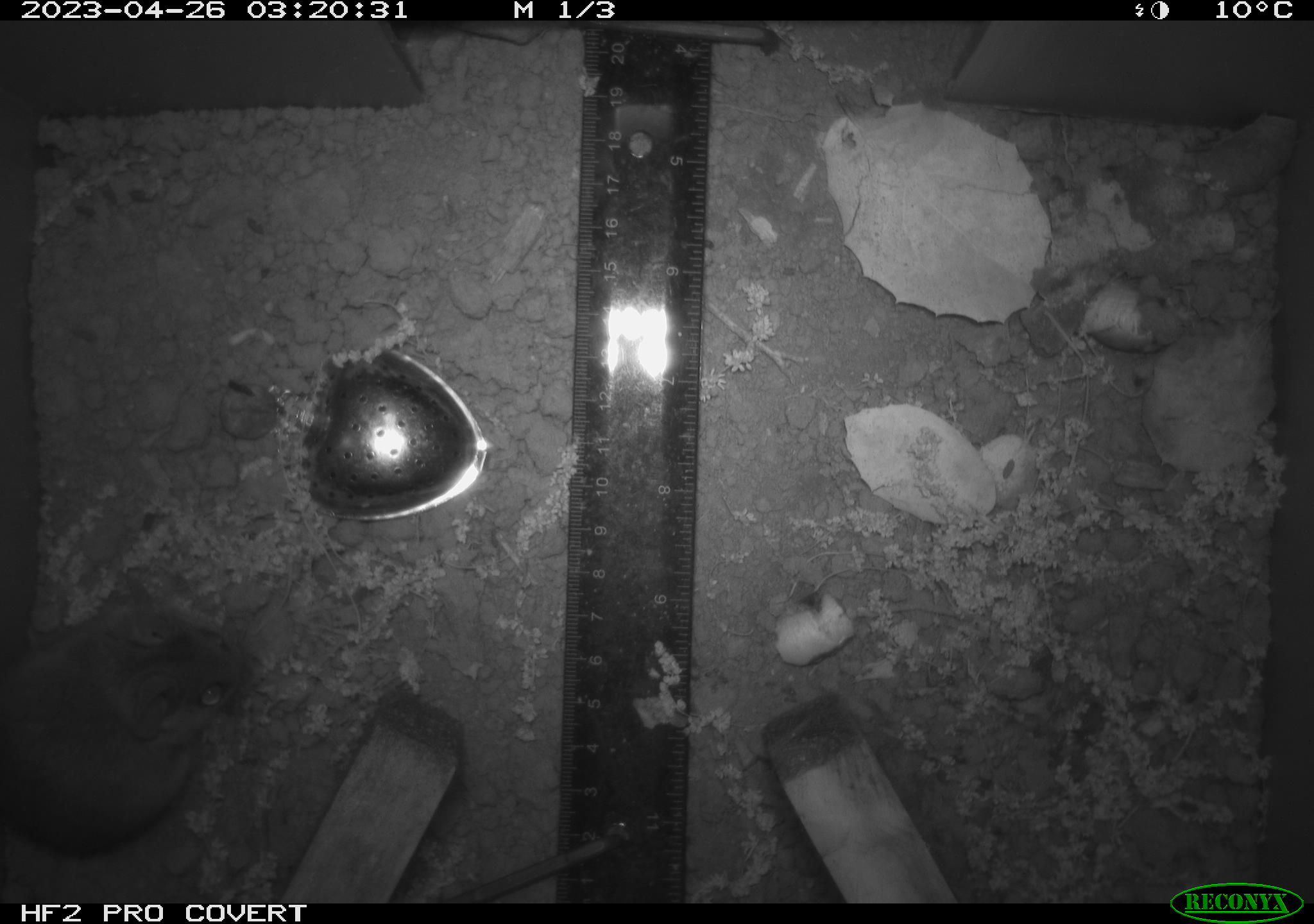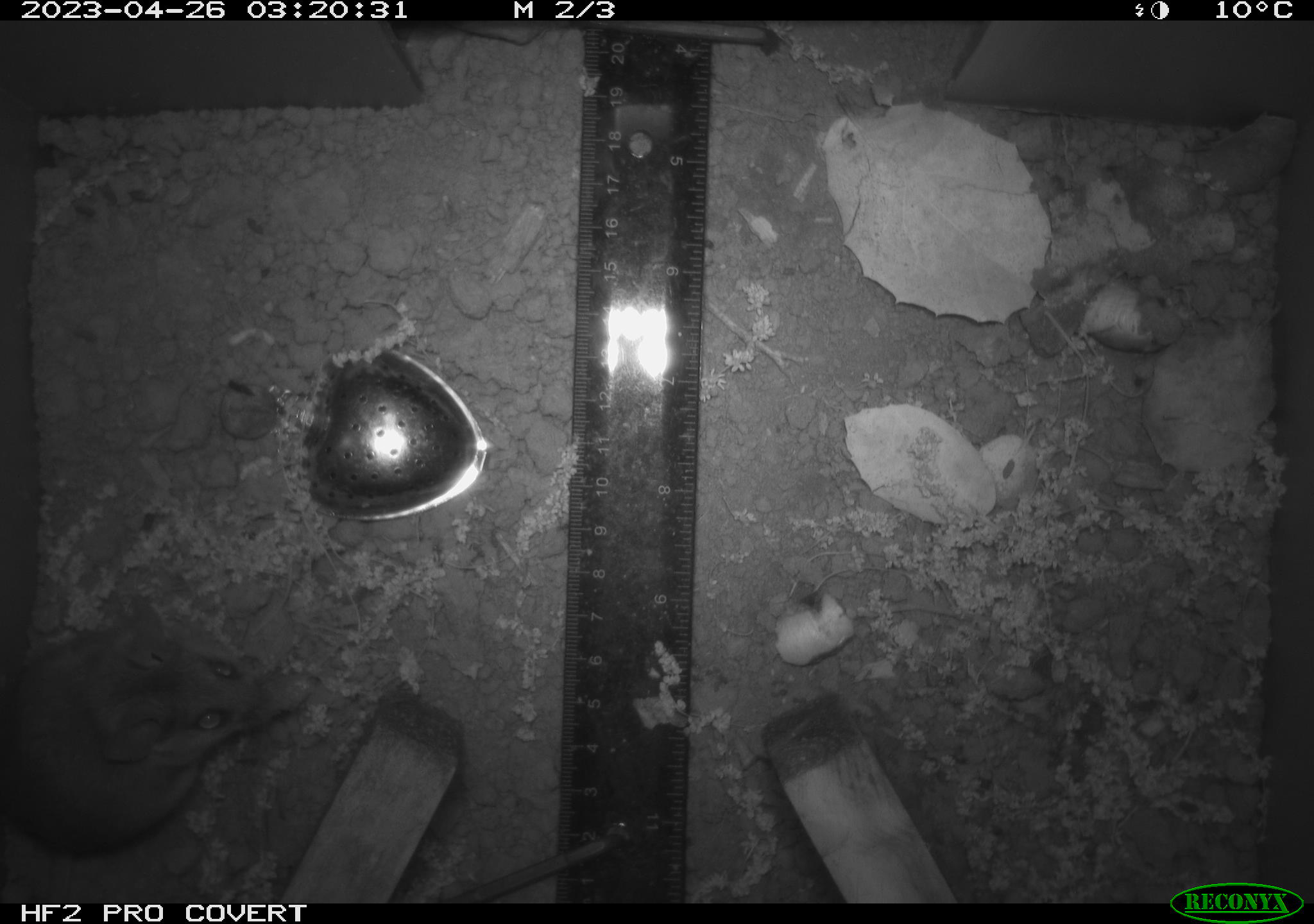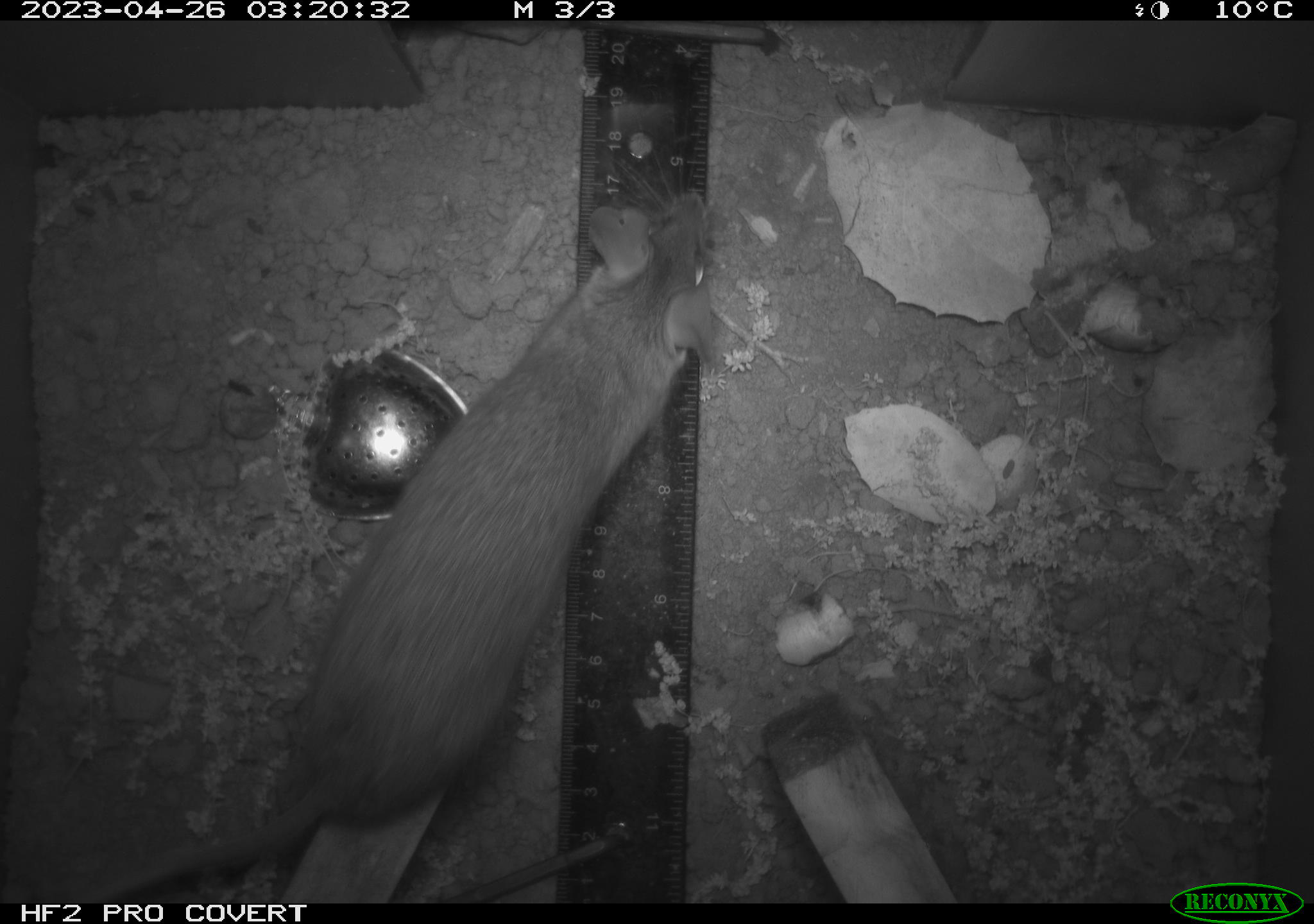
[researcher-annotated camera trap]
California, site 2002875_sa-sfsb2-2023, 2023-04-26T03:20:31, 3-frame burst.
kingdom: Animalia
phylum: Chordata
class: Mammalia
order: Rodentia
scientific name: Rodentia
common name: mouse species